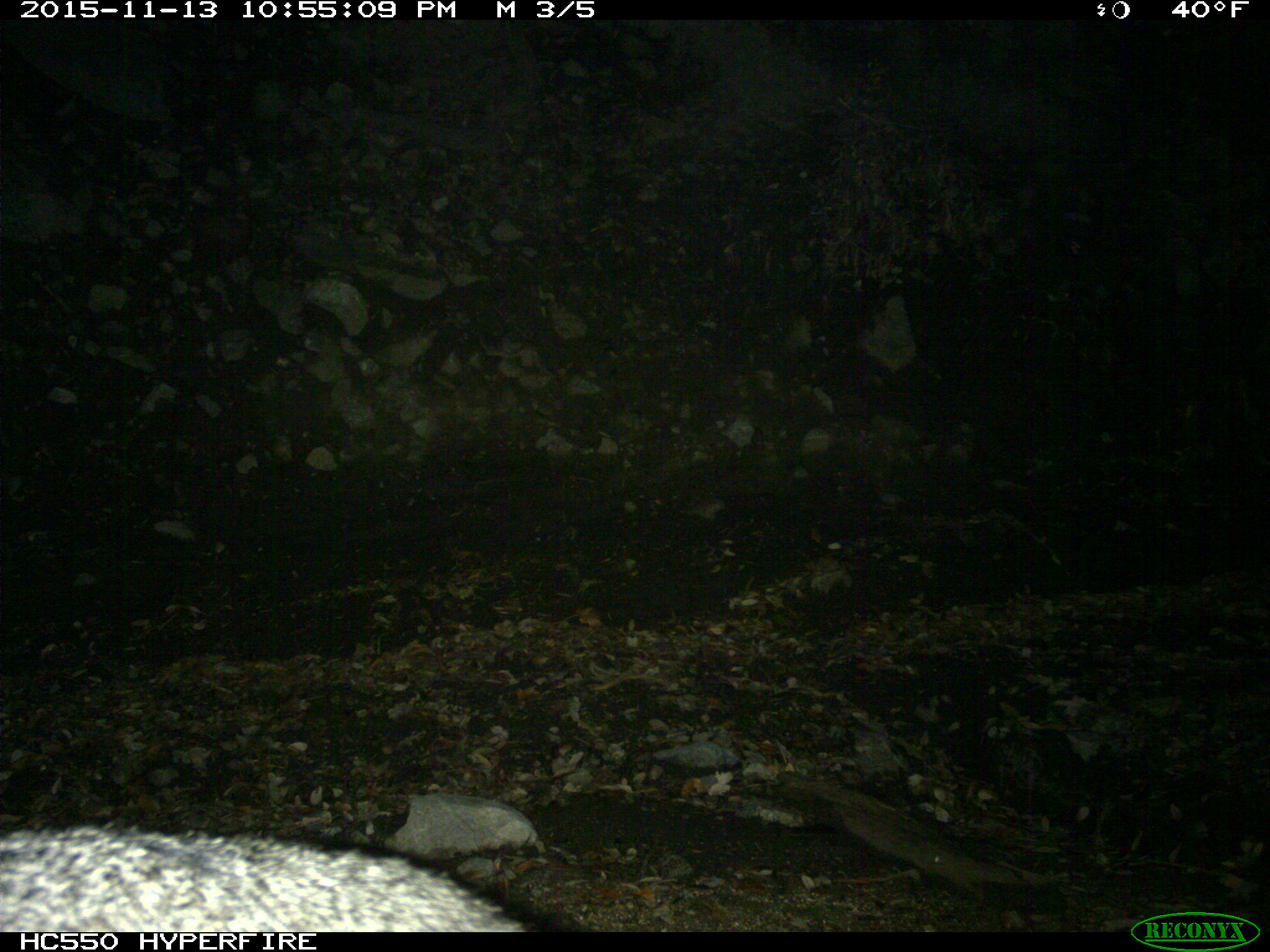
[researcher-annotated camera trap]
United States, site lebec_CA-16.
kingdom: Animalia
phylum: Chordata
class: Mammalia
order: Carnivora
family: Canidae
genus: Urocyon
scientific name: Urocyon cinereoargenteus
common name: gray fox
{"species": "Urocyon cinereoargenteus (gray fox)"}